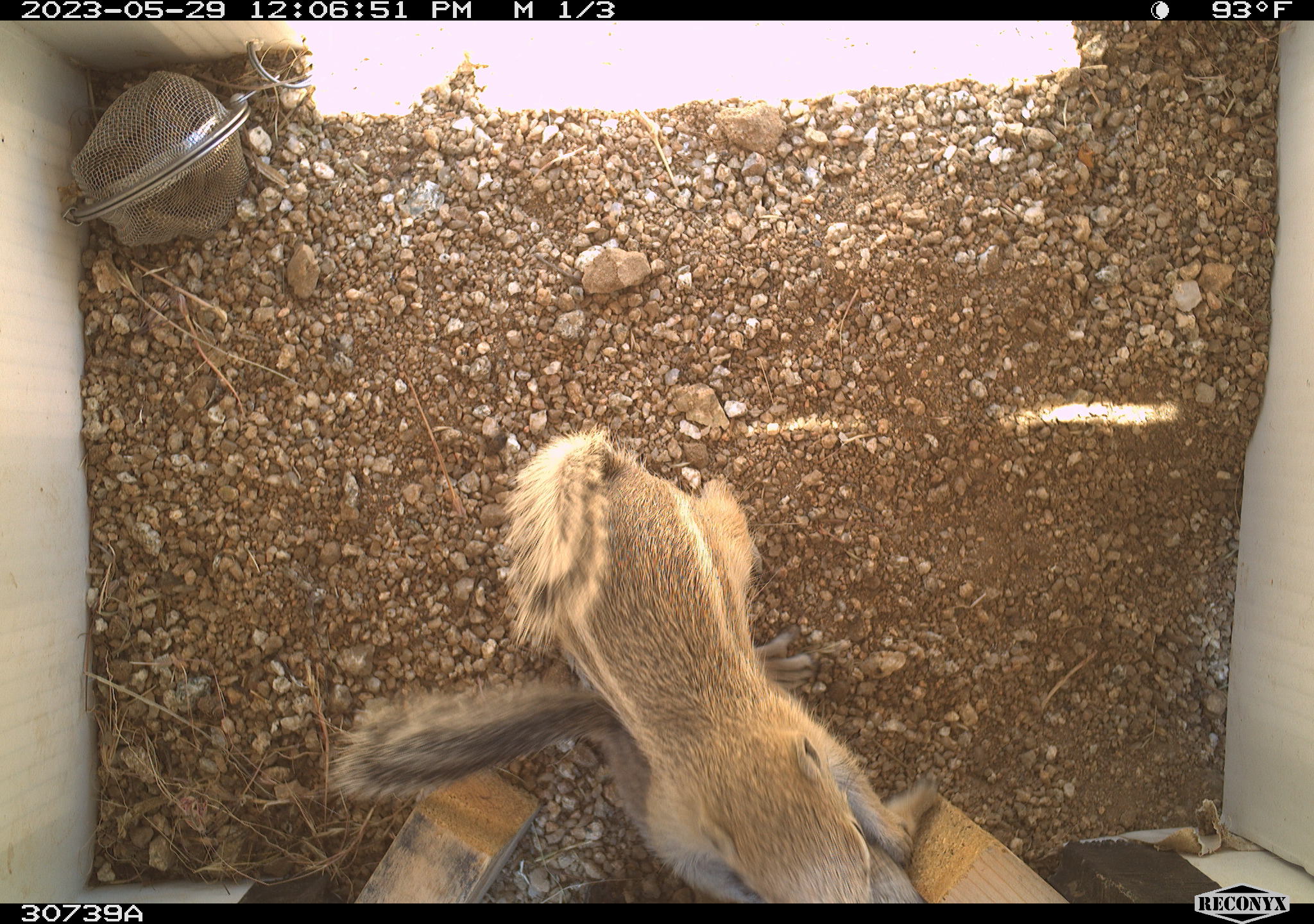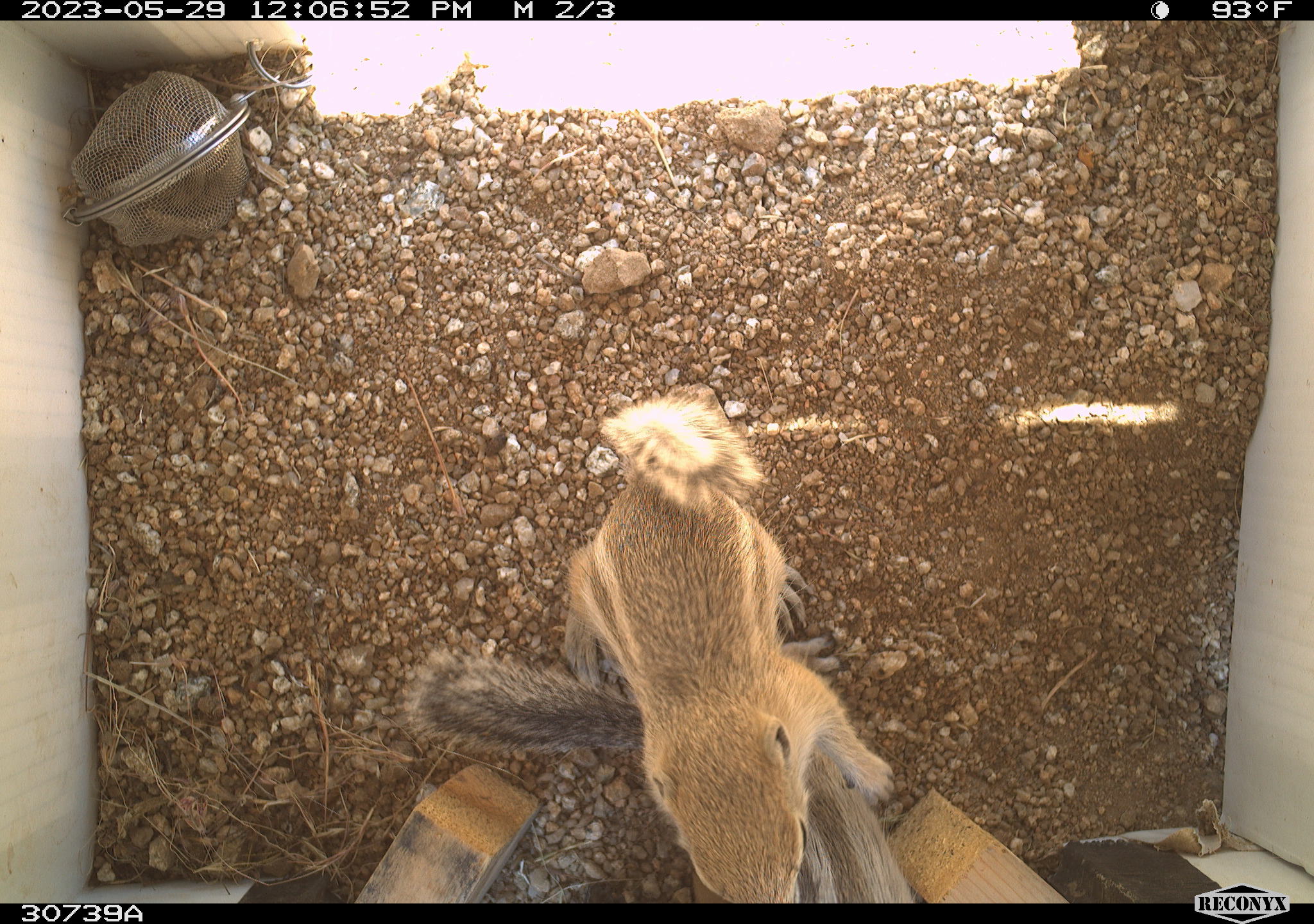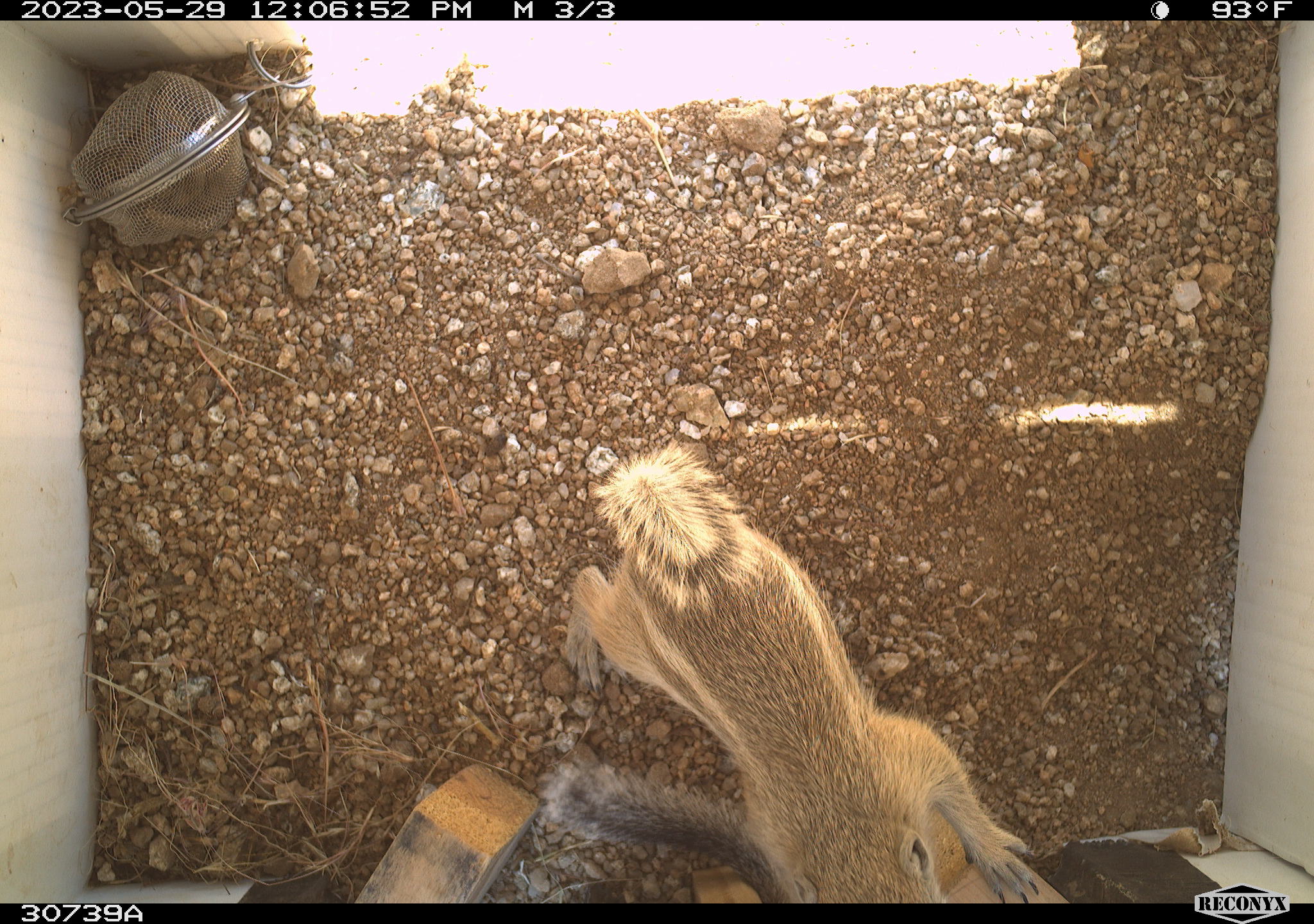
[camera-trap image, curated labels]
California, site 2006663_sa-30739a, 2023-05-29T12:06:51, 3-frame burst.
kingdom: Animalia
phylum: Chordata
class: Mammalia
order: Rodentia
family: Sciuridae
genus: Ammospermophilus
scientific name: Ammospermophilus leucurus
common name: white-tailed antelope squirrel